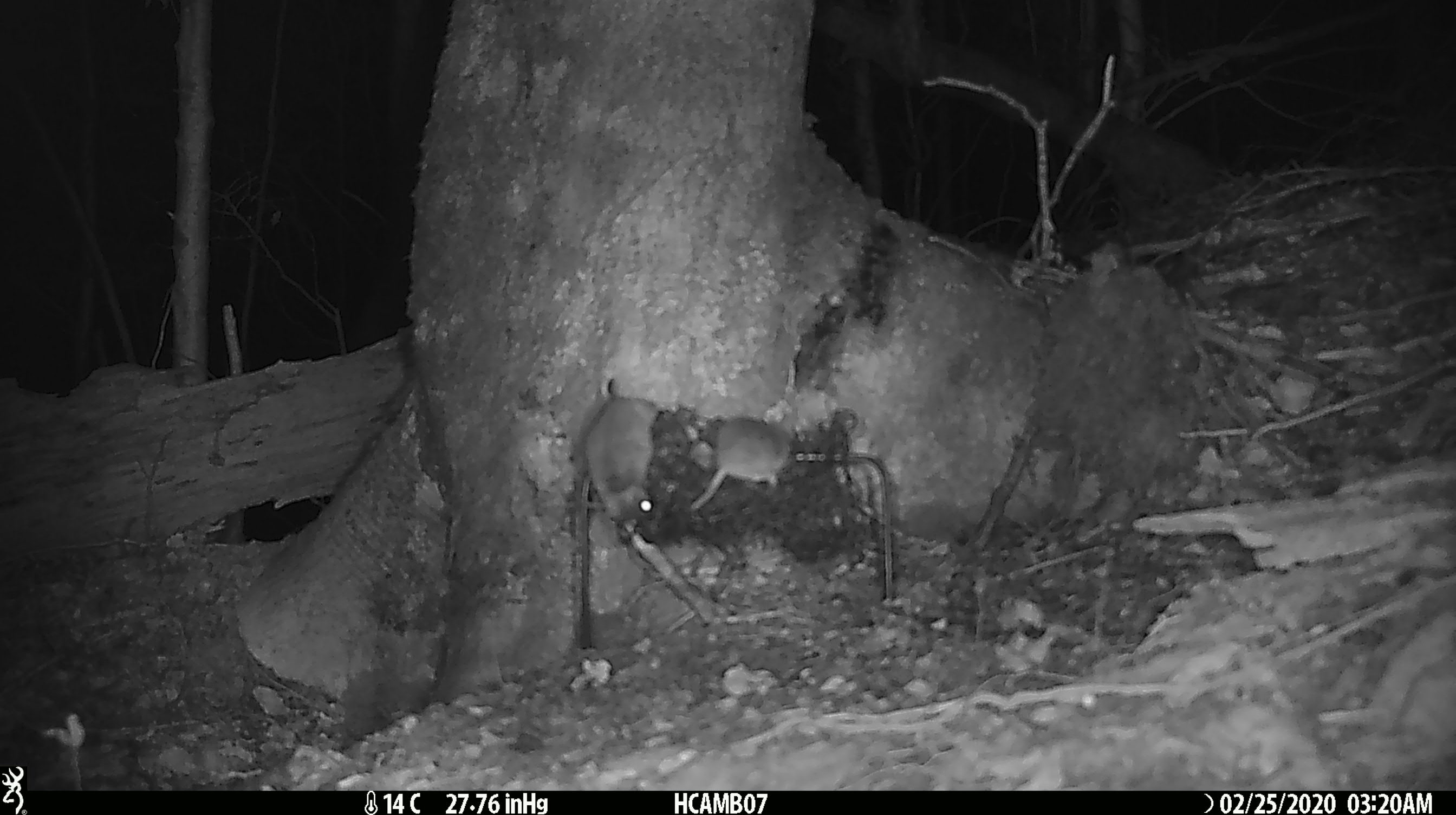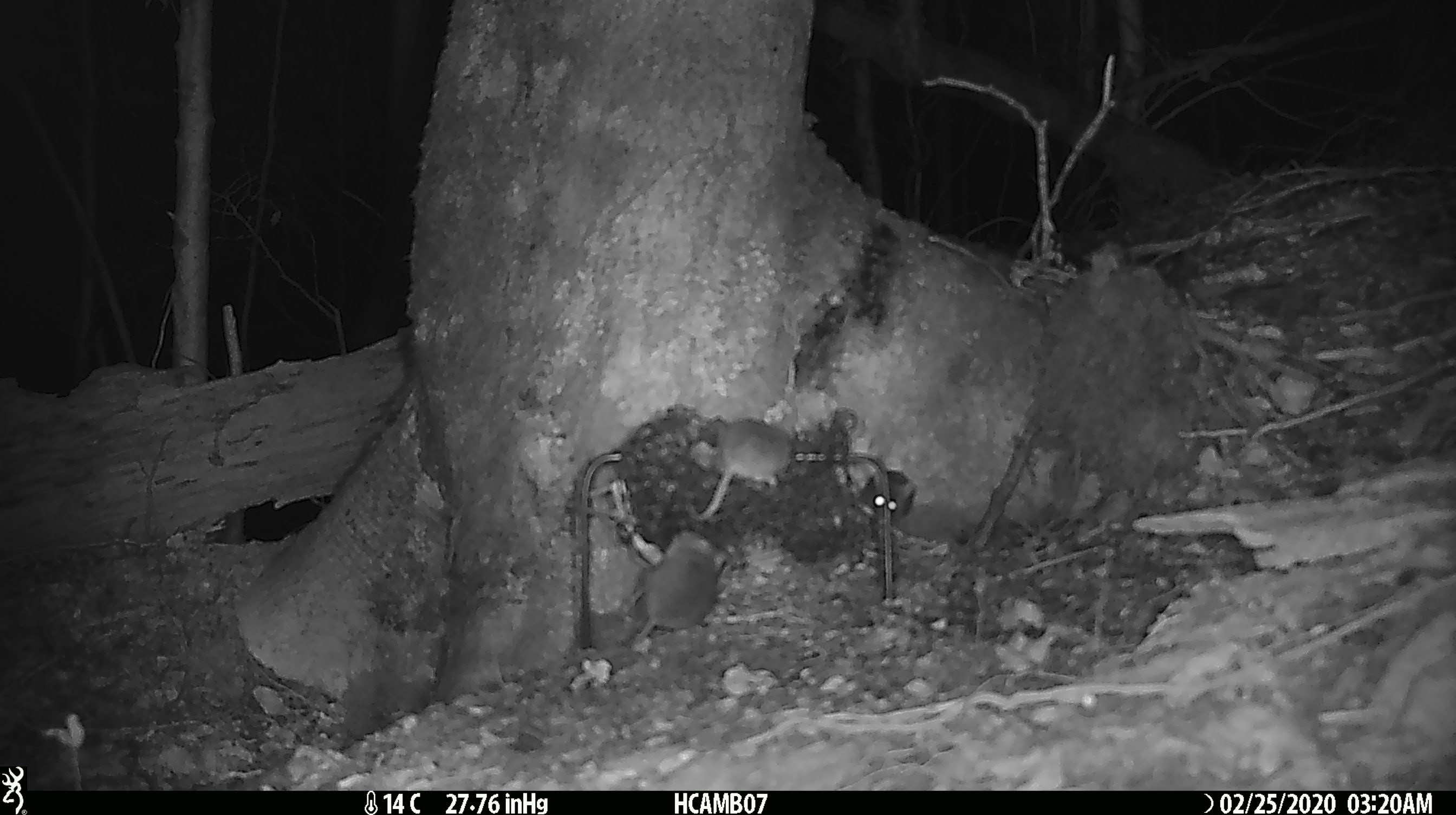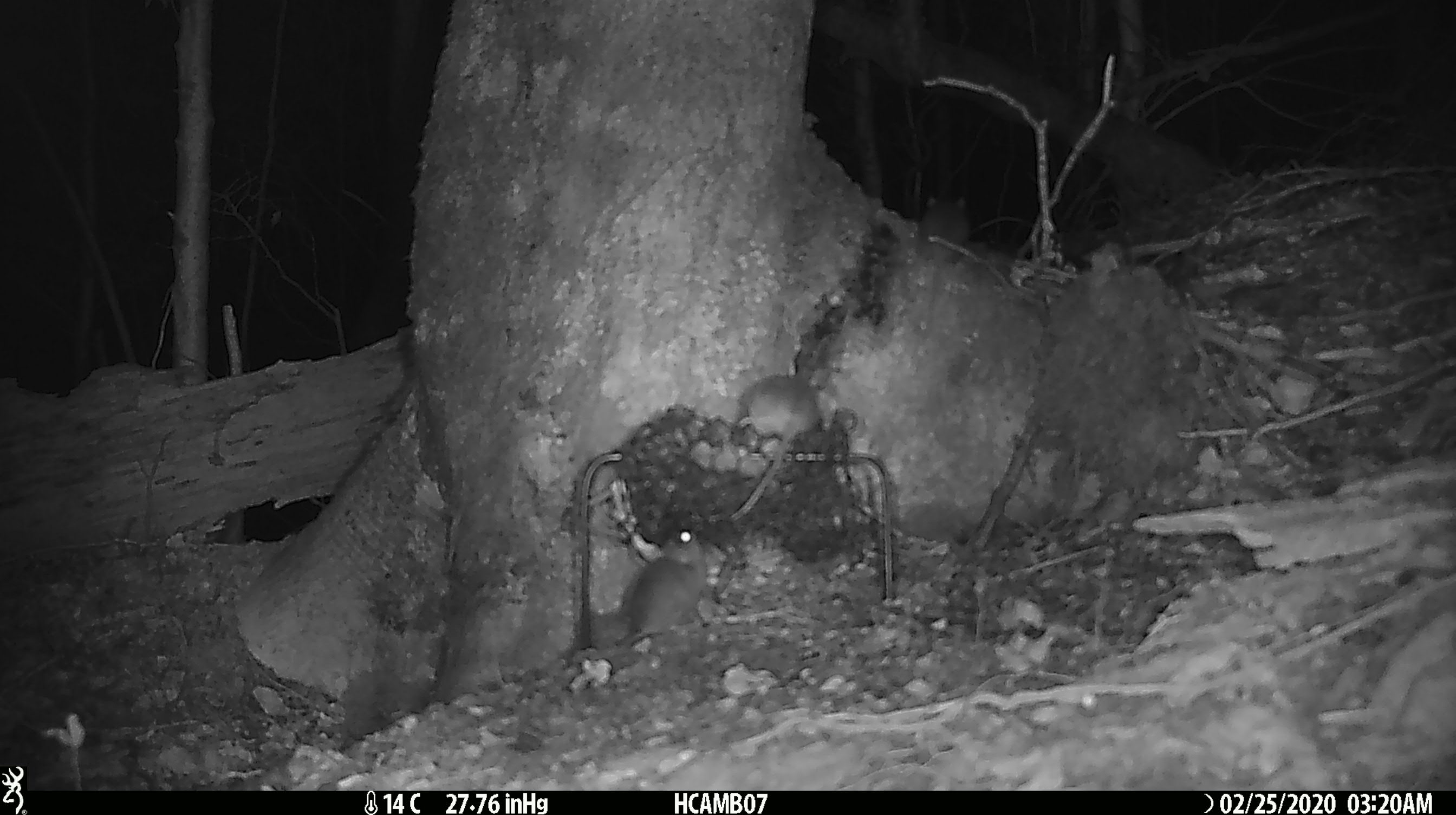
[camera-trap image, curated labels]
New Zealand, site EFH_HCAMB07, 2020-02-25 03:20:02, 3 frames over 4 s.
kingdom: Animalia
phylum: Chordata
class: Mammalia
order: Rodentia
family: Muridae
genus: Mus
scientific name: Mus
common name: mouse